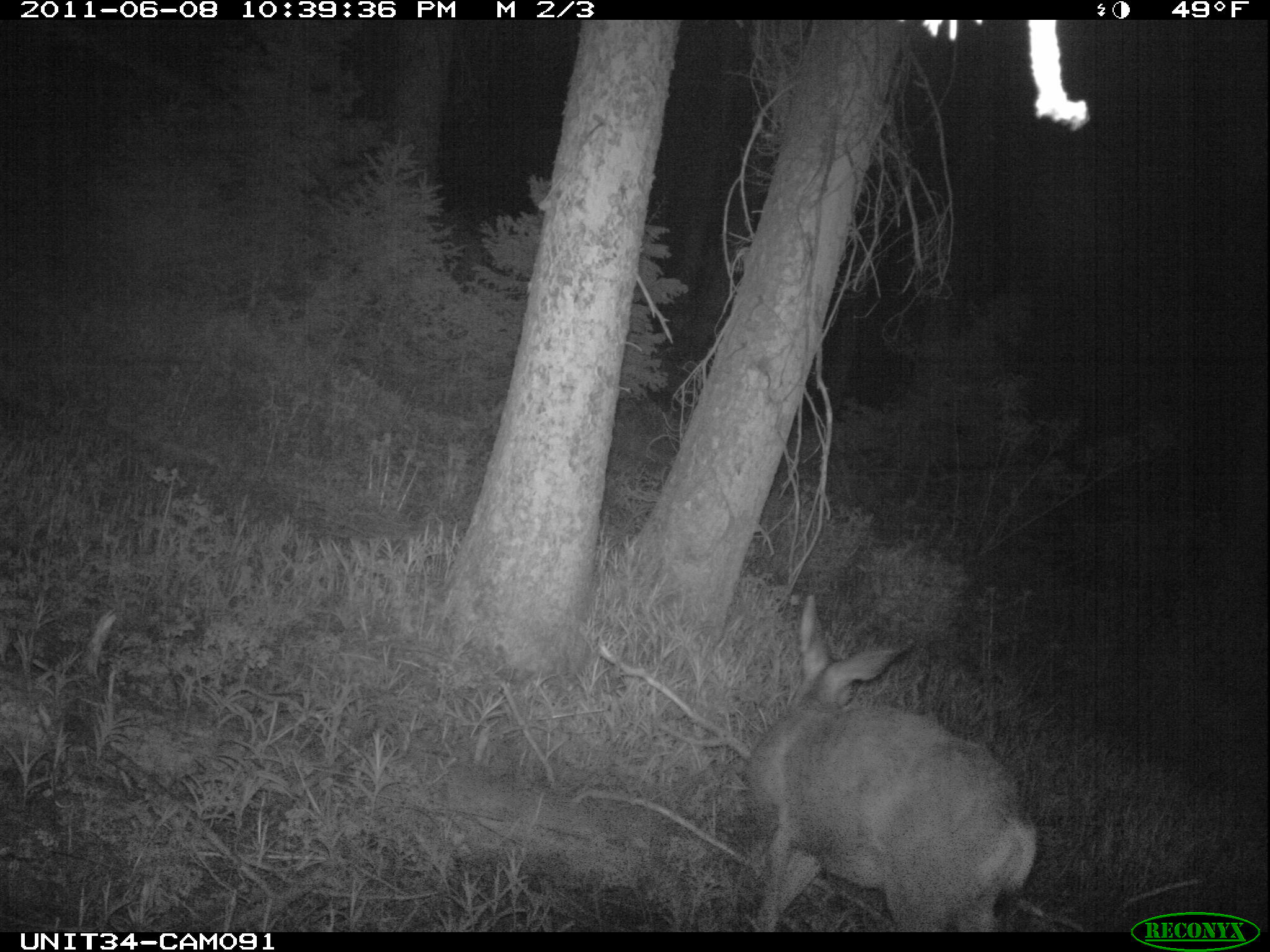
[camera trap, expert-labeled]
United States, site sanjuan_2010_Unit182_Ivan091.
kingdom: Animalia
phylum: Chordata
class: Mammalia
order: Artiodactyla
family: Cervidae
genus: Odocoileus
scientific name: Odocoileus hemionus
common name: mule deer